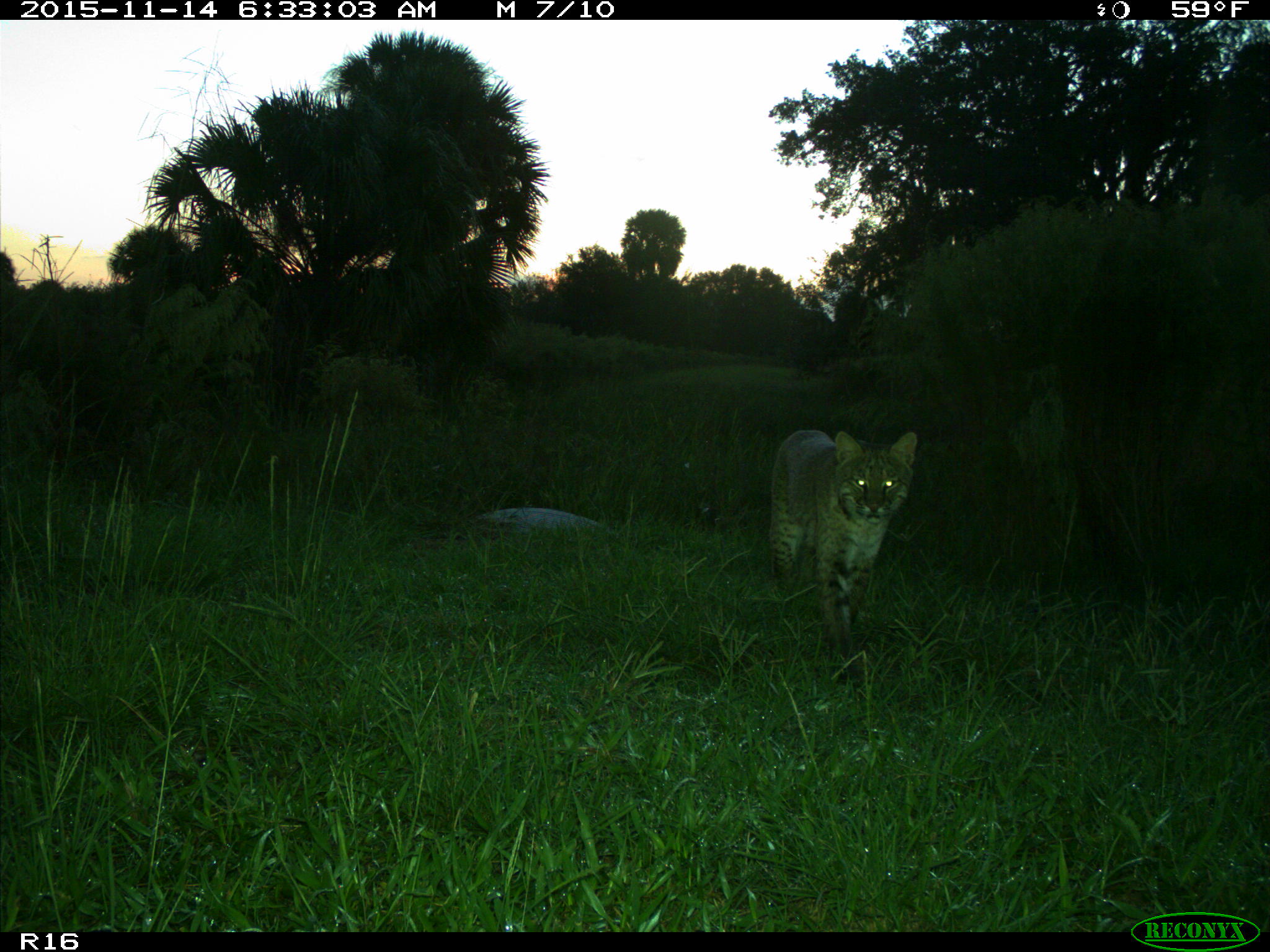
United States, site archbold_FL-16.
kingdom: Animalia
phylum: Chordata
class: Mammalia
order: Carnivora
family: Felidae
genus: Lynx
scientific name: Lynx rufus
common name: bobcat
Lynx rufus (bobcat).